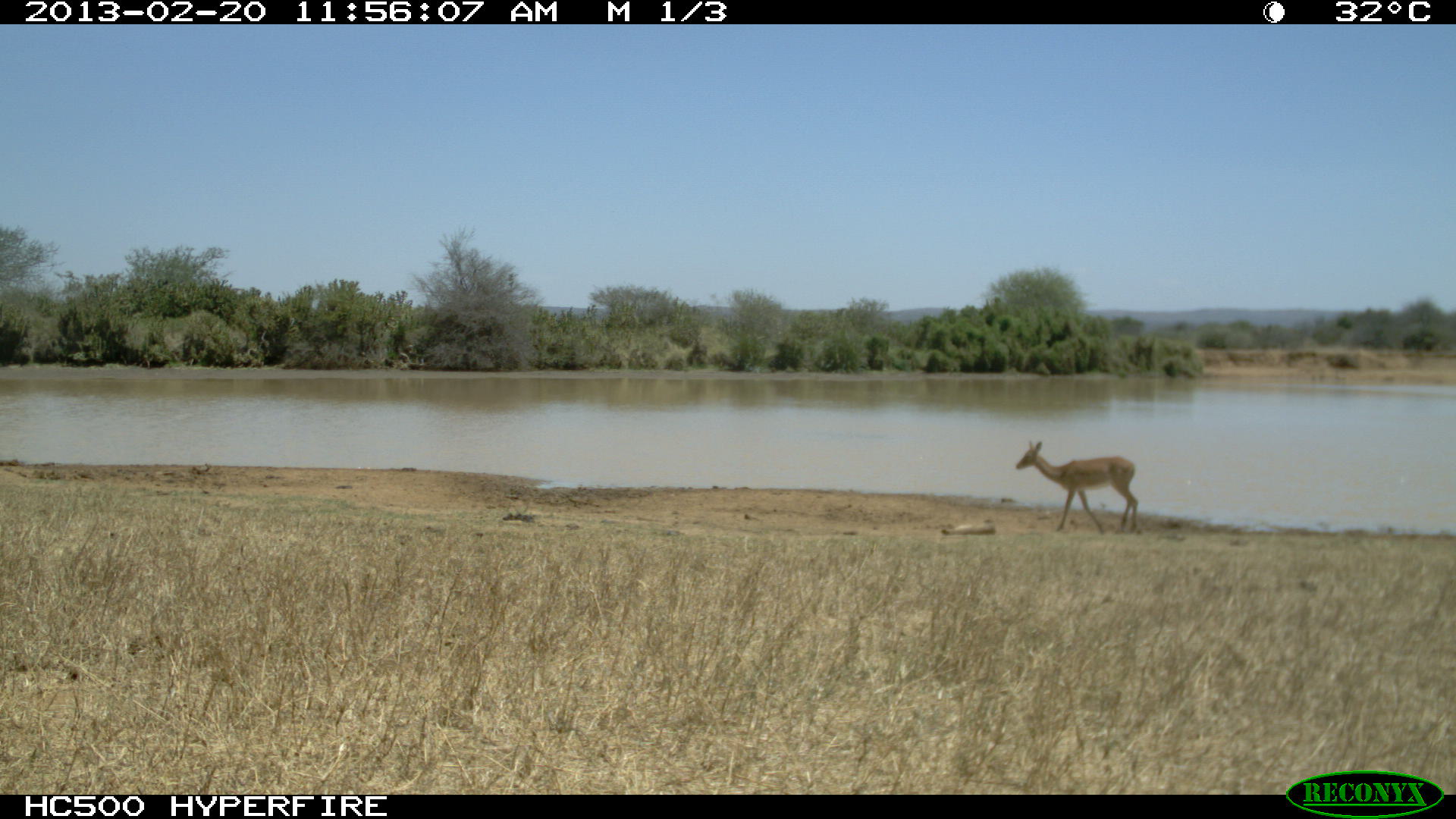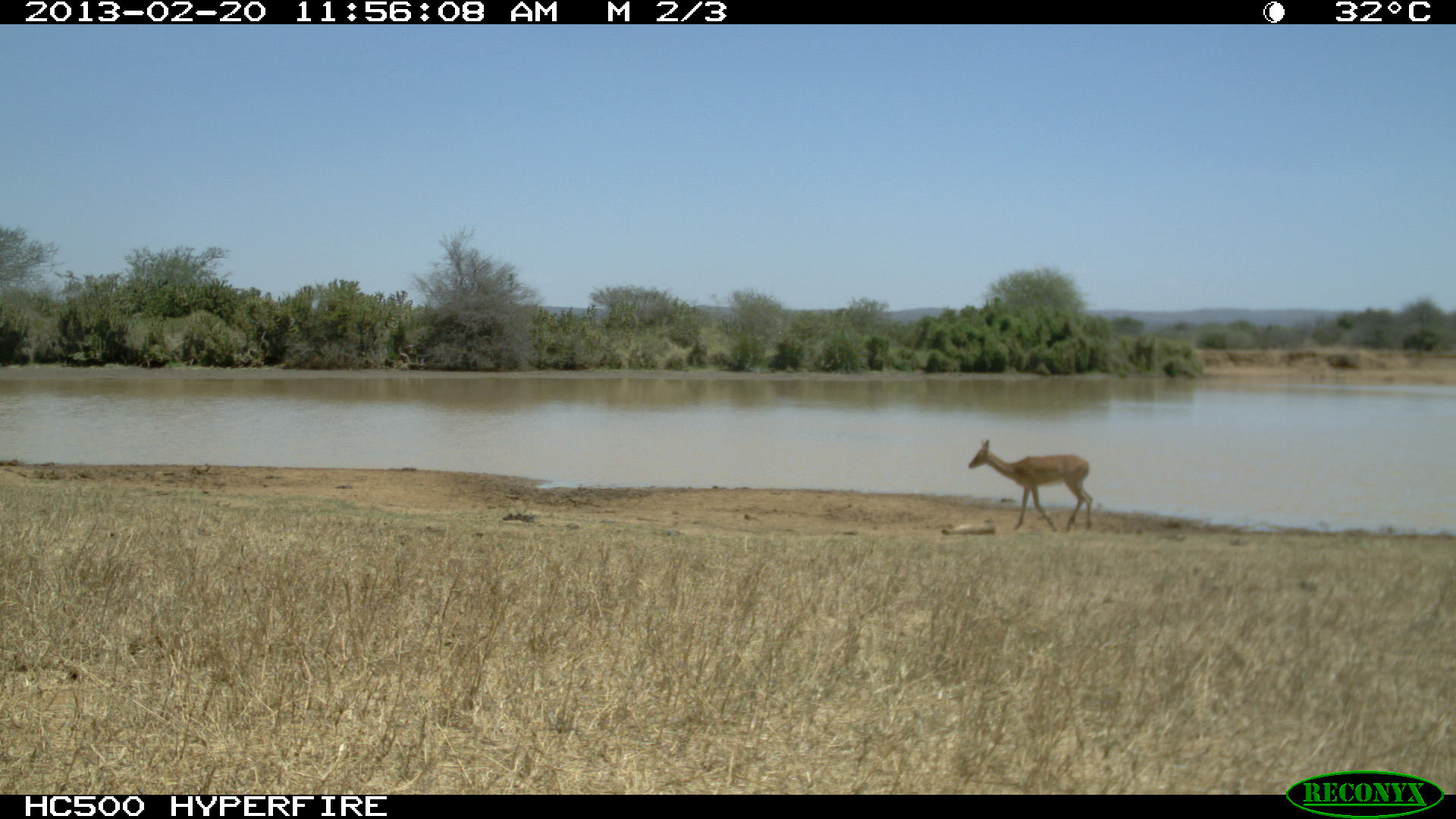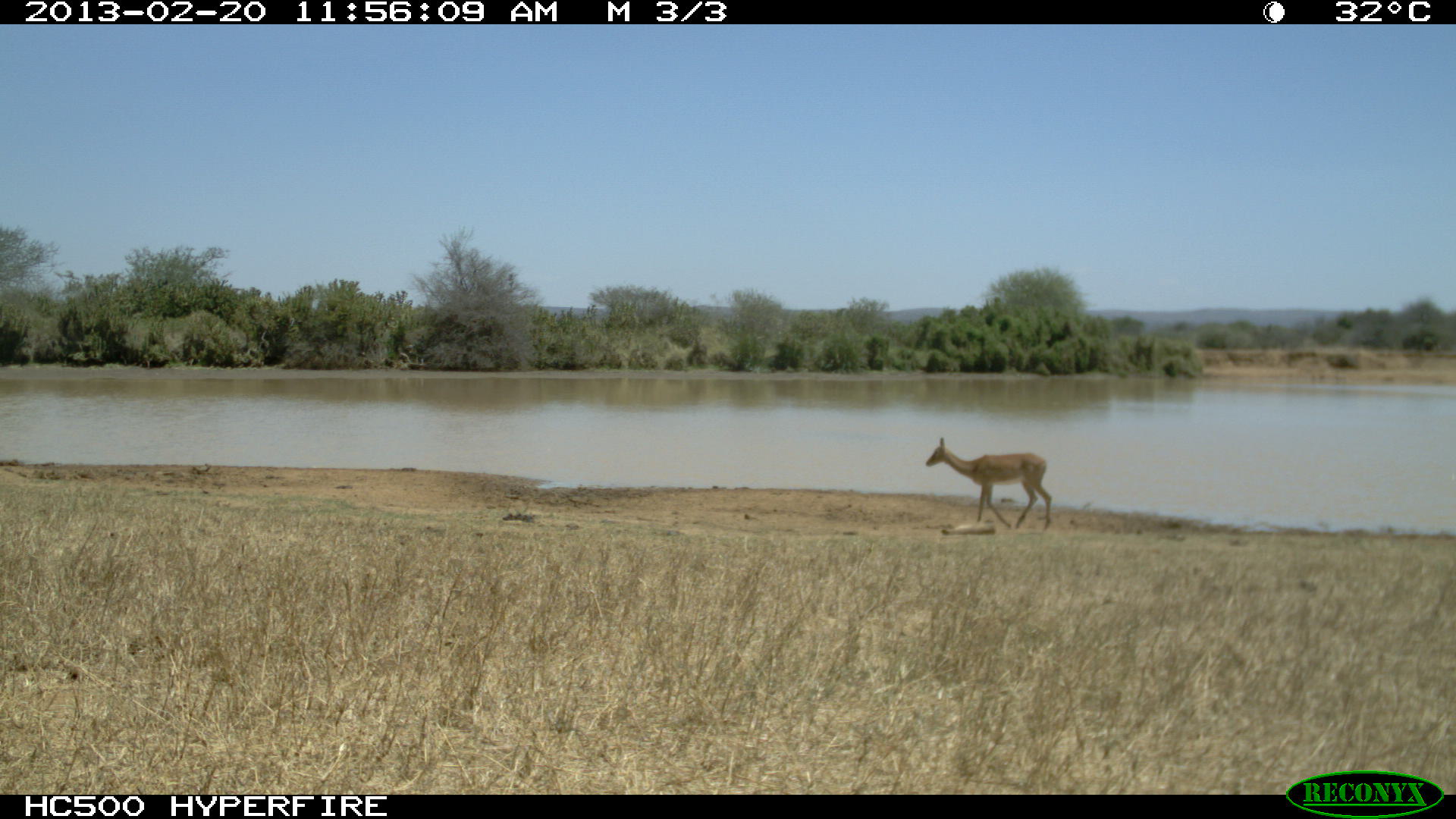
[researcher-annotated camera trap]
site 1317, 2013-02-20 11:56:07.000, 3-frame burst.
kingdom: Animalia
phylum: Chordata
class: Mammalia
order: Artiodactyla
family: Bovidae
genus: Aepyceros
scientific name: Aepyceros melampus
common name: impala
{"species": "Aepyceros melampus (impala)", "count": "1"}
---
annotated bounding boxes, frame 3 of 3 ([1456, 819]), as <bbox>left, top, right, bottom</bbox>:
aepyceros melampus: <bbox>925, 436, 1052, 530</bbox>